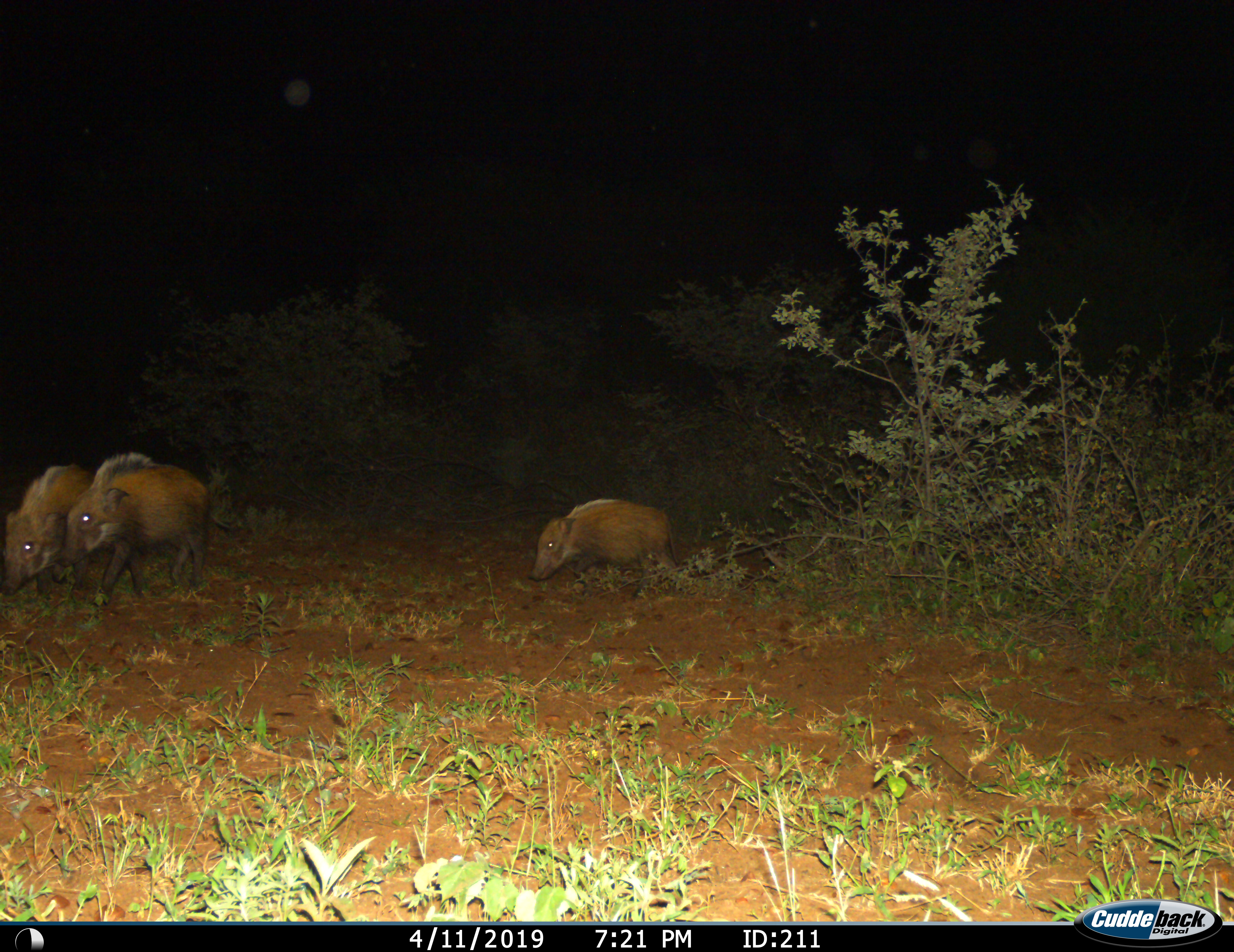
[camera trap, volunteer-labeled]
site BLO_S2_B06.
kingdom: Animalia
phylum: Chordata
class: Mammalia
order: Artiodactyla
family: Suidae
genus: Potamochoerus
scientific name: Potamochoerus larvatus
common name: bushpig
Bushpig (Potamochoerus larvatus), count 3. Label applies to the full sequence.